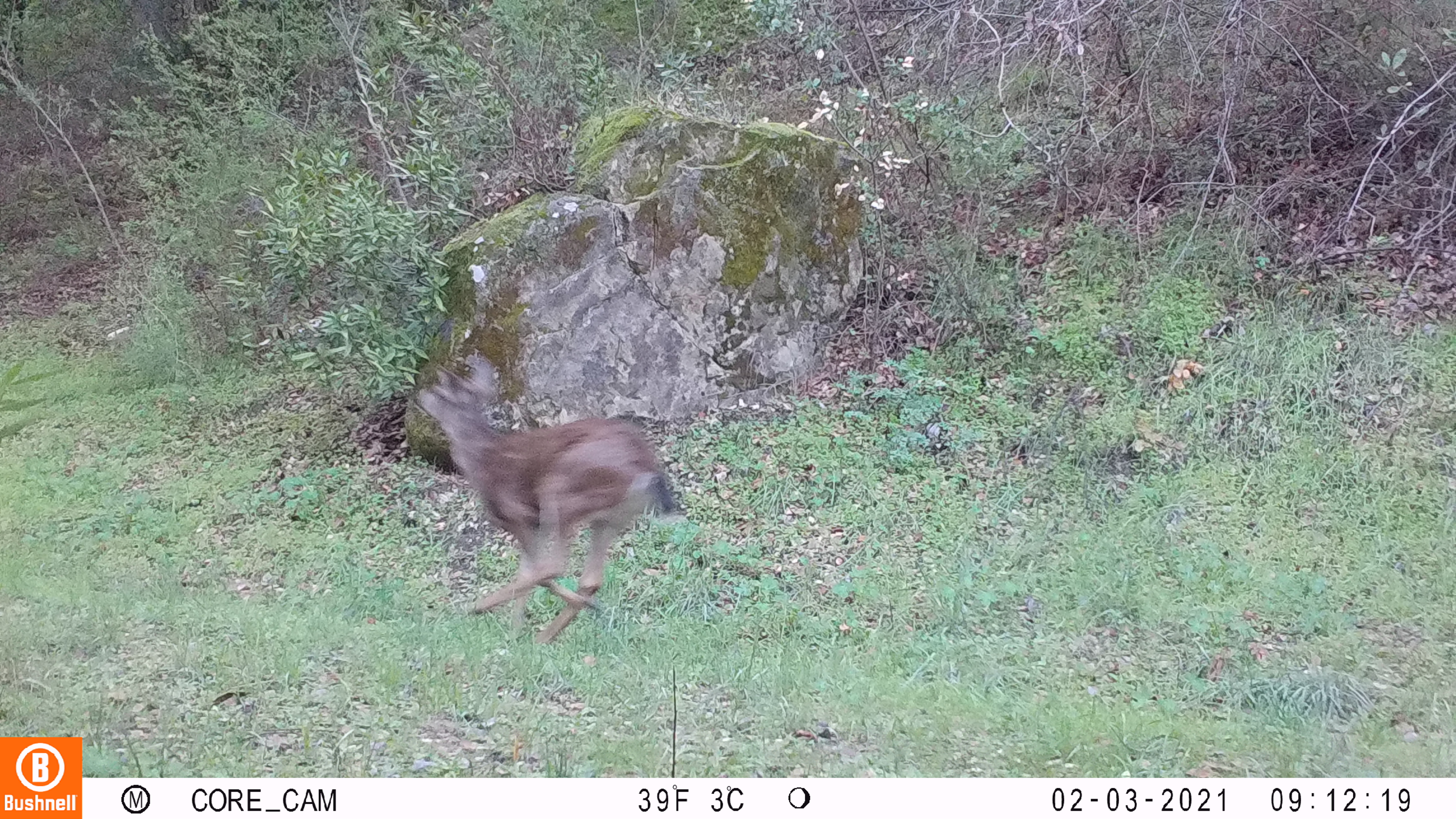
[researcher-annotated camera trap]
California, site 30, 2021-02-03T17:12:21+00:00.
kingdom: Animalia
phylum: Chordata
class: Mammalia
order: Artiodactyla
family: Cervidae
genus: Odocoileus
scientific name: Odocoileus hemionus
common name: mule deer